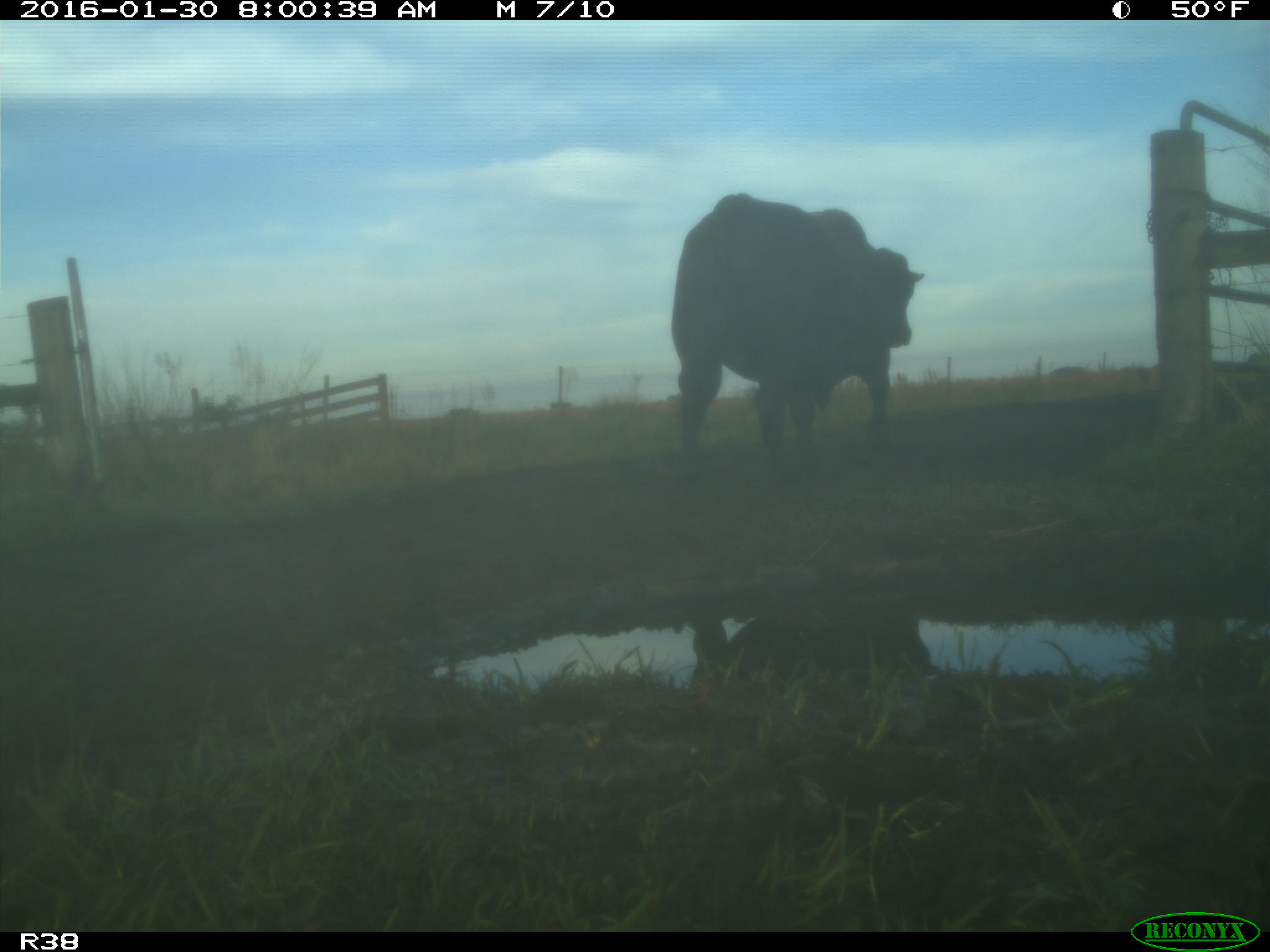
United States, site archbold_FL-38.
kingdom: Animalia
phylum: Chordata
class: Mammalia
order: Artiodactyla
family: Bovidae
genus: Bos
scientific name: Bos taurus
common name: domestic cow